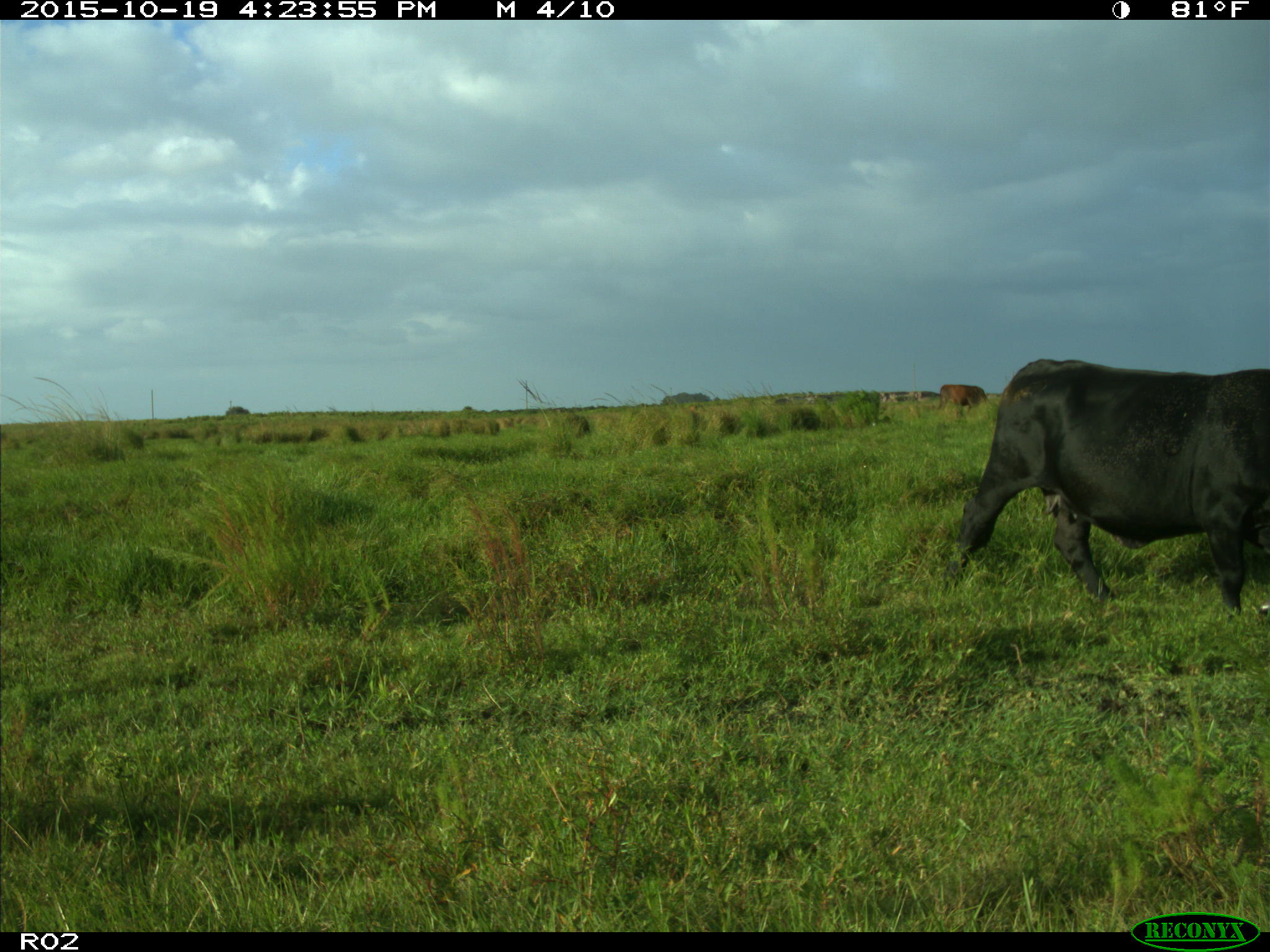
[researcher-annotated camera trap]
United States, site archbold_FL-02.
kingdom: Animalia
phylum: Chordata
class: Mammalia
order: Artiodactyla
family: Bovidae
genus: Bos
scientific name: Bos taurus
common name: domestic cow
Bos taurus (domestic cow).